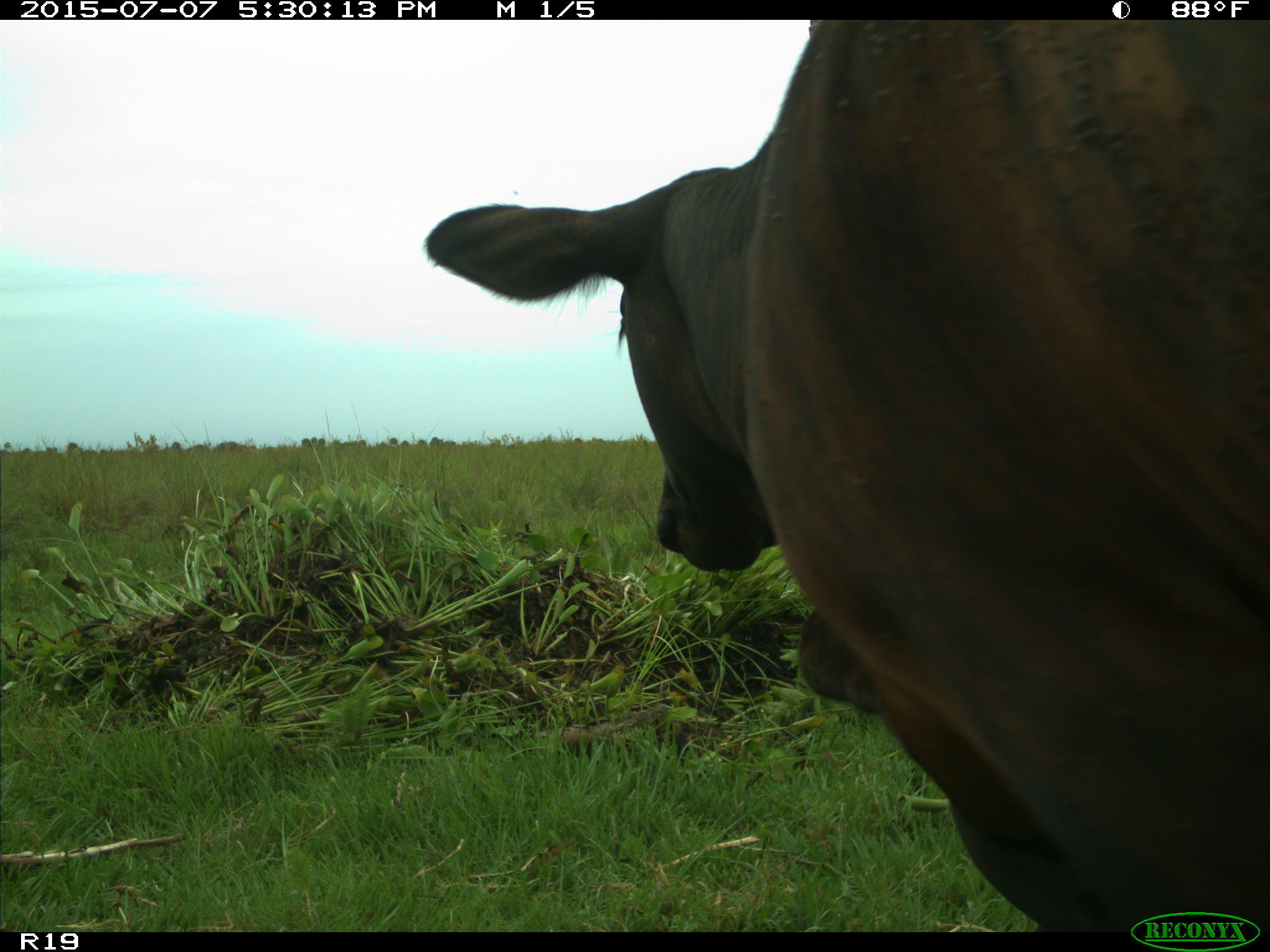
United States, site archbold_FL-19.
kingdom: Animalia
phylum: Chordata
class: Mammalia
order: Artiodactyla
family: Bovidae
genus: Bos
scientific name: Bos taurus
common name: domestic cow